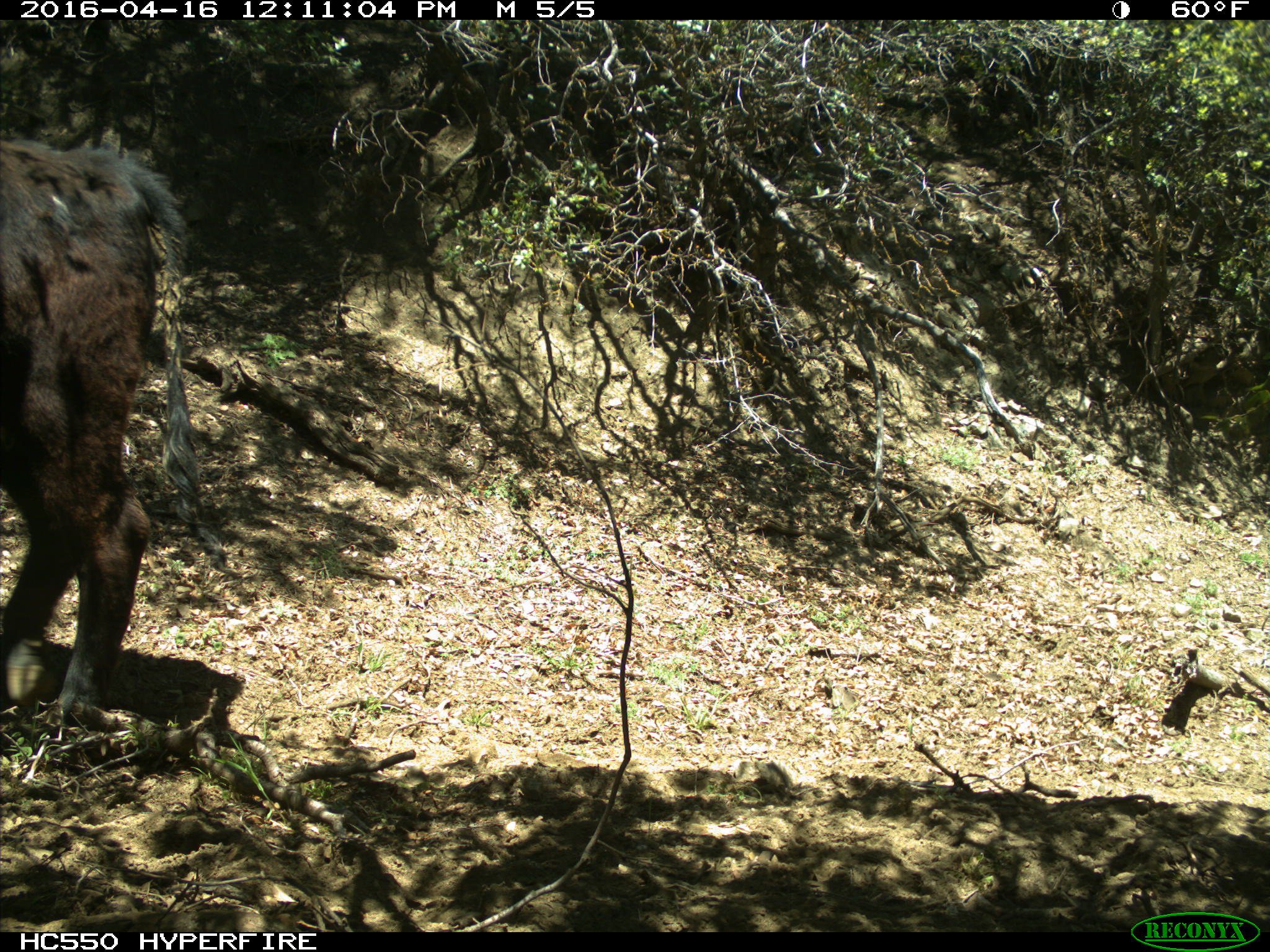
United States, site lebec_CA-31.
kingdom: Animalia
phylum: Chordata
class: Mammalia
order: Artiodactyla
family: Bovidae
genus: Bos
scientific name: Bos taurus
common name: domestic cow